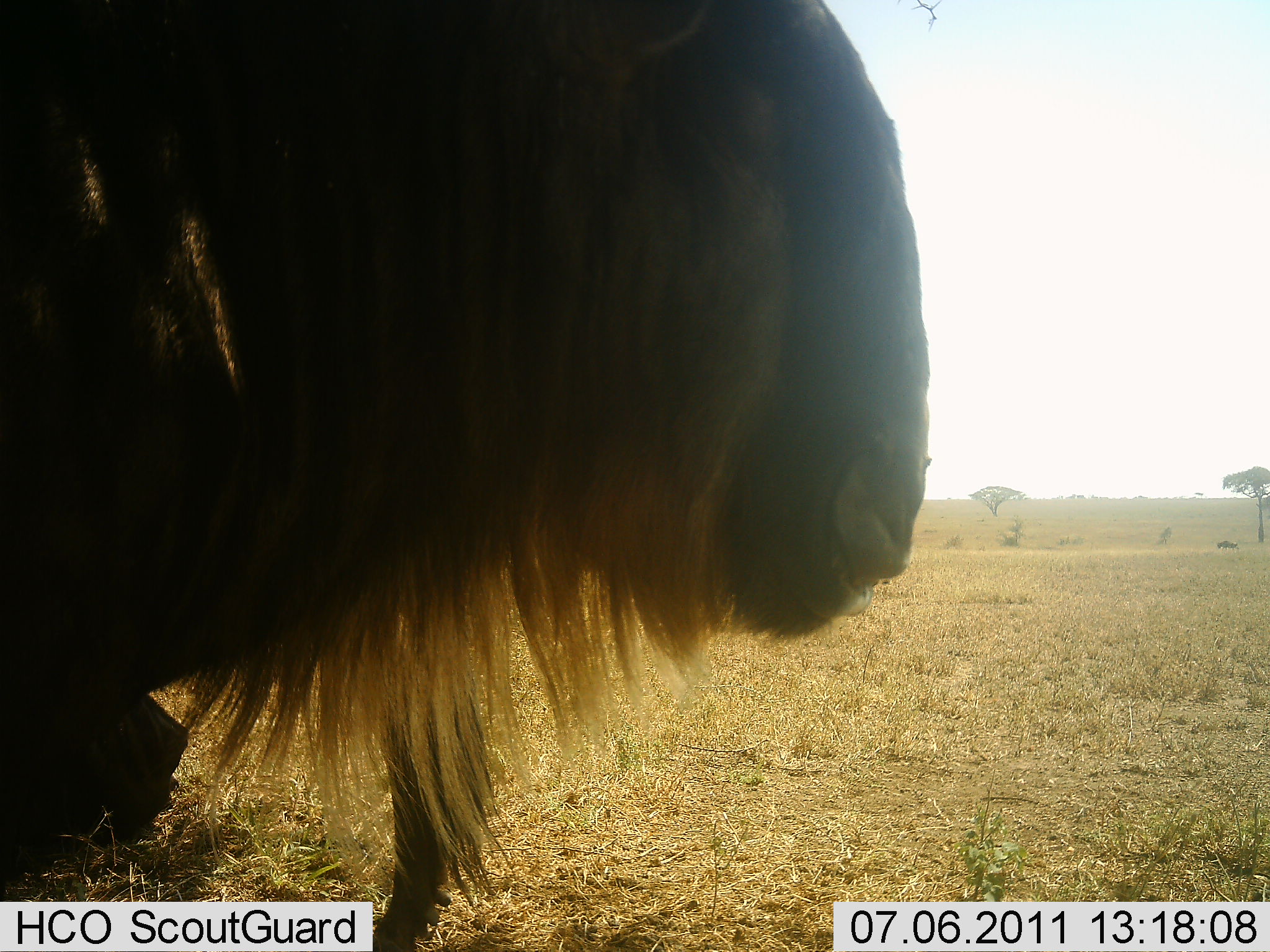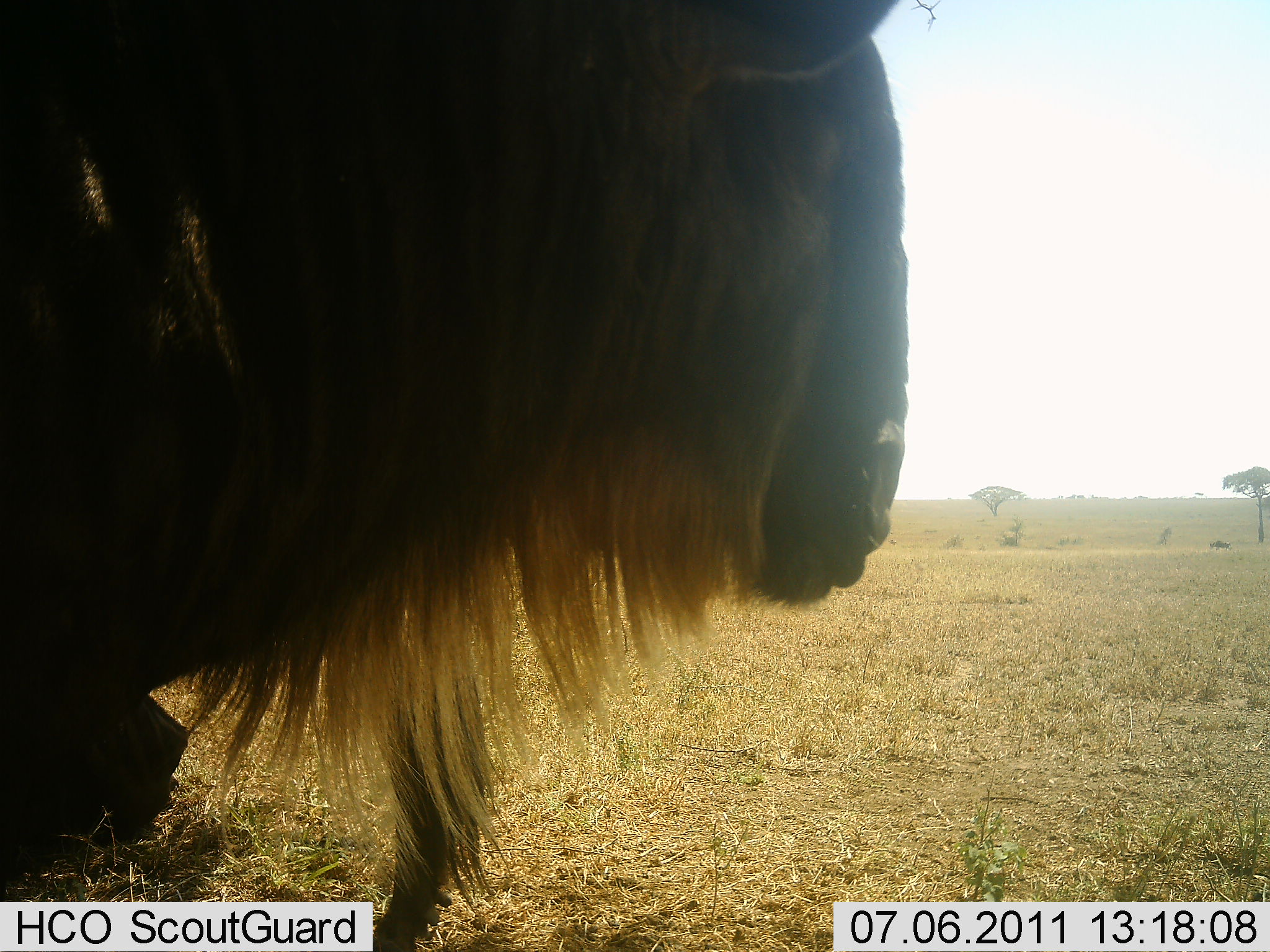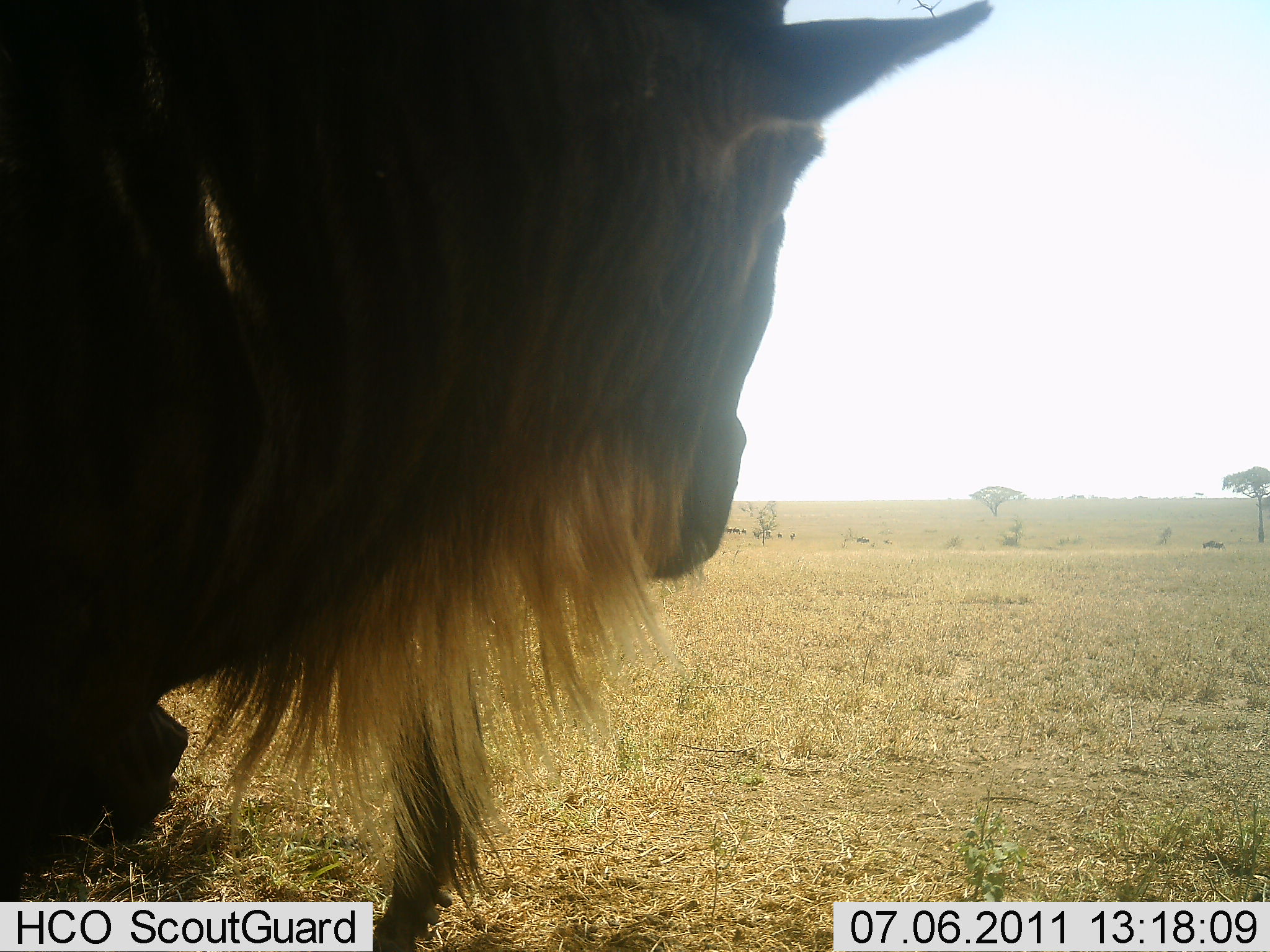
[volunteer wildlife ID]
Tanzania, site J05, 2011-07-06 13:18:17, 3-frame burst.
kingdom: Animalia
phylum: Chordata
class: Mammalia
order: Artiodactyla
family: Bovidae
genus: Connochaetes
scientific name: Connochaetes taurinus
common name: blue wildebeest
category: wildebeest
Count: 1.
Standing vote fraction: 60%.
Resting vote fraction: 30%.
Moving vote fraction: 30%.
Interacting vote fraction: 0%.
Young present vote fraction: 0%.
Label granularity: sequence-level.